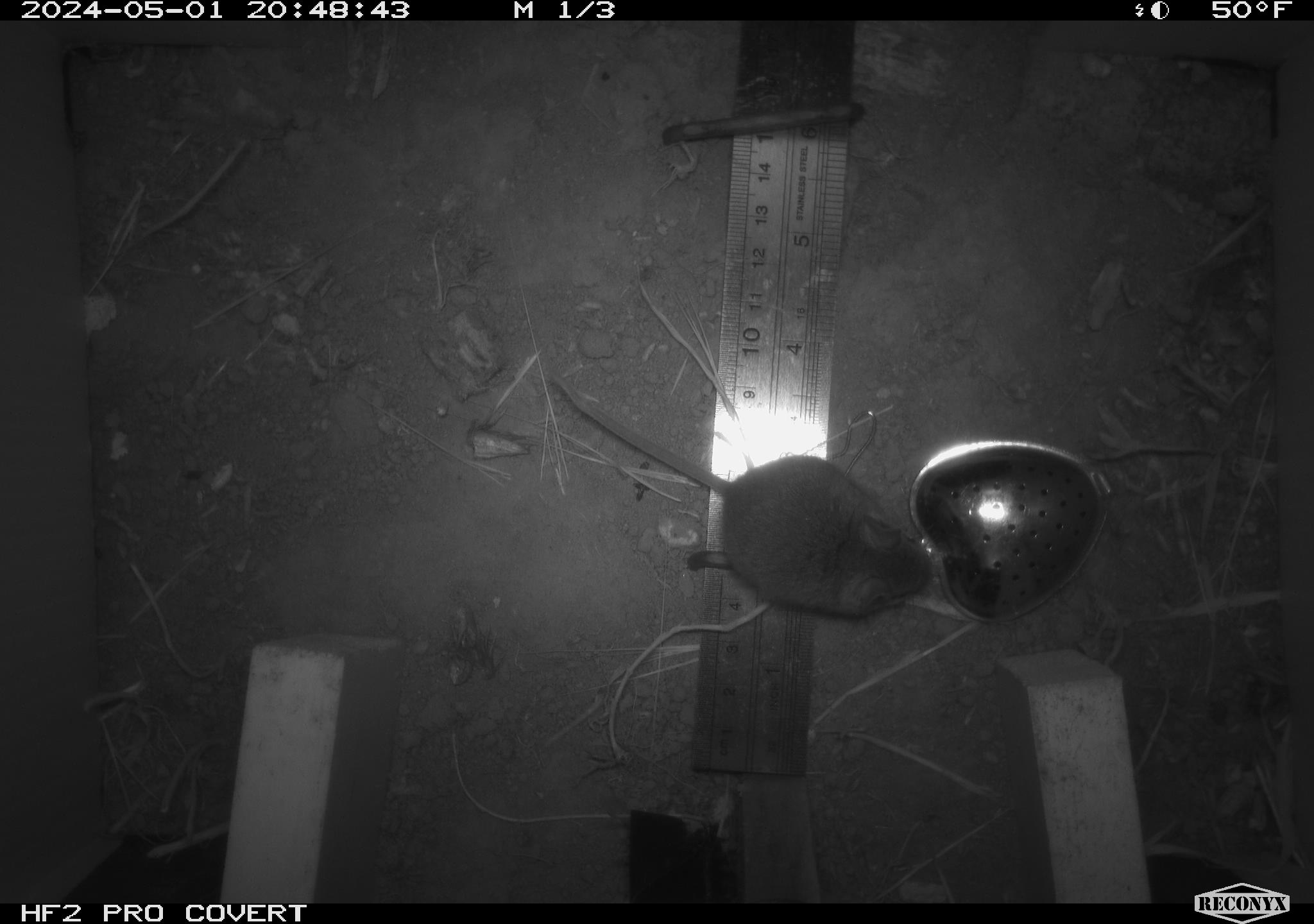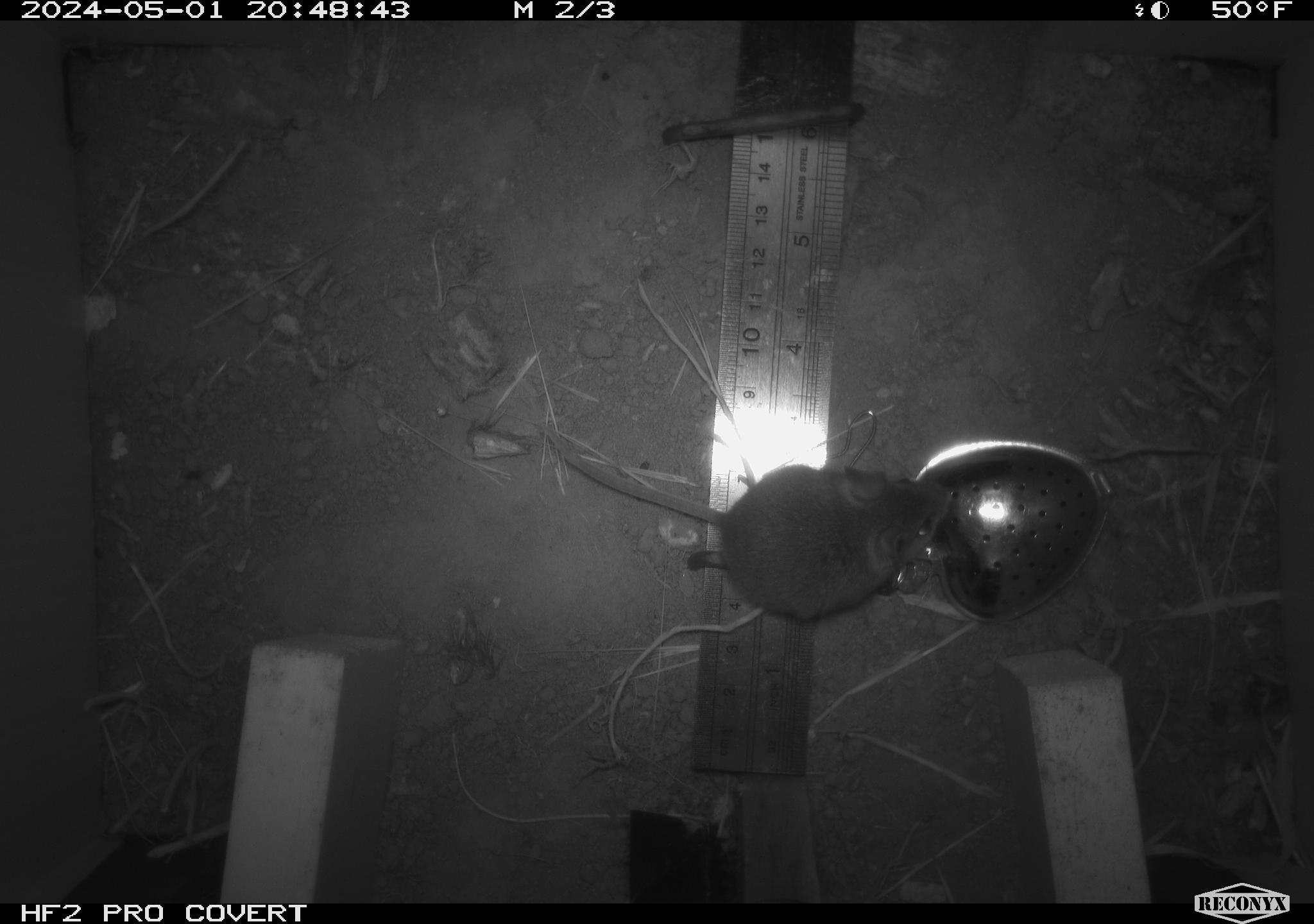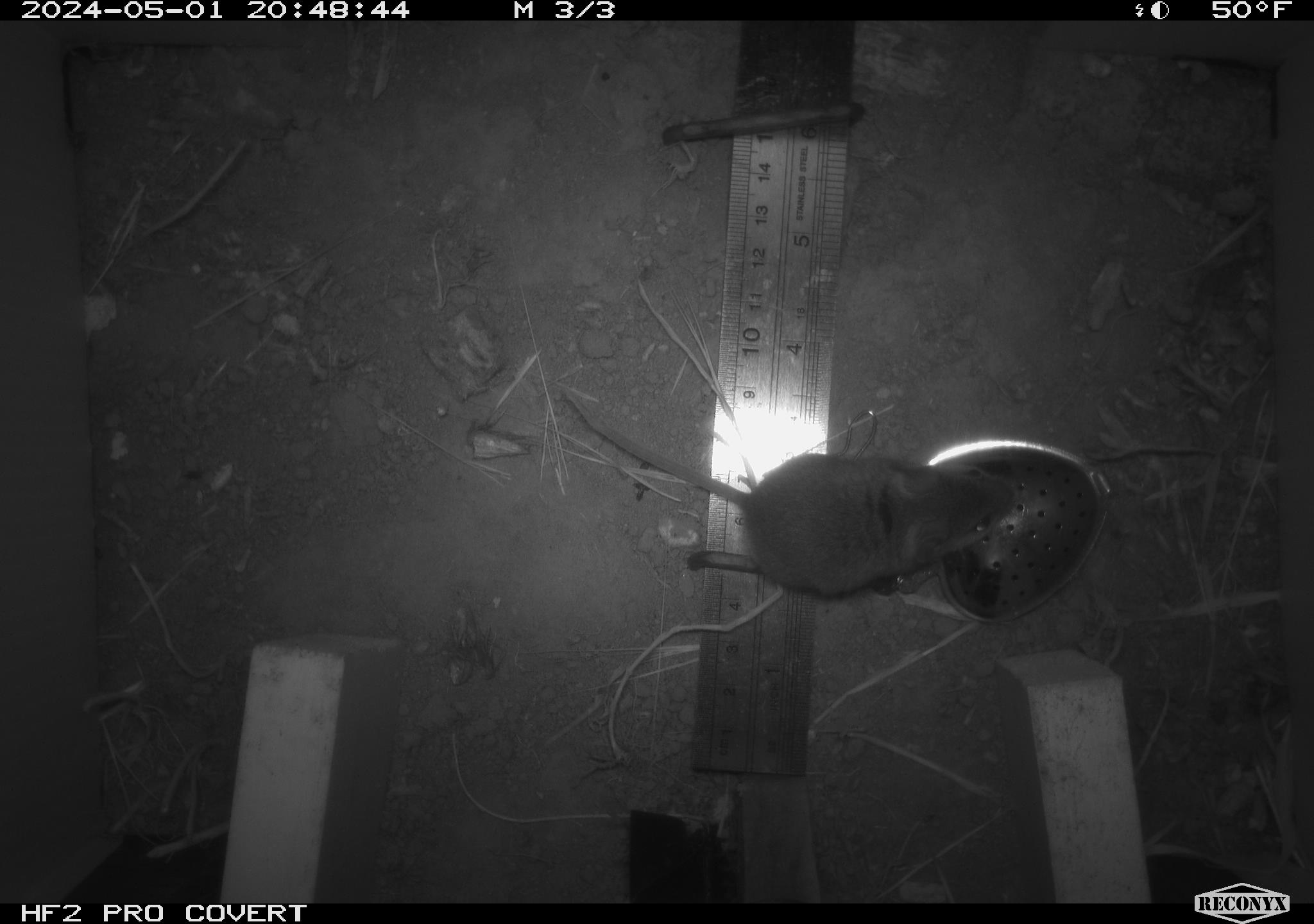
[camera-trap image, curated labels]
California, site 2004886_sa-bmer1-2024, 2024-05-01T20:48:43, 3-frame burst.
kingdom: Animalia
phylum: Chordata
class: Mammalia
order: Rodentia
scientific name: Rodentia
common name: mouse species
Mouse species (Rodentia).